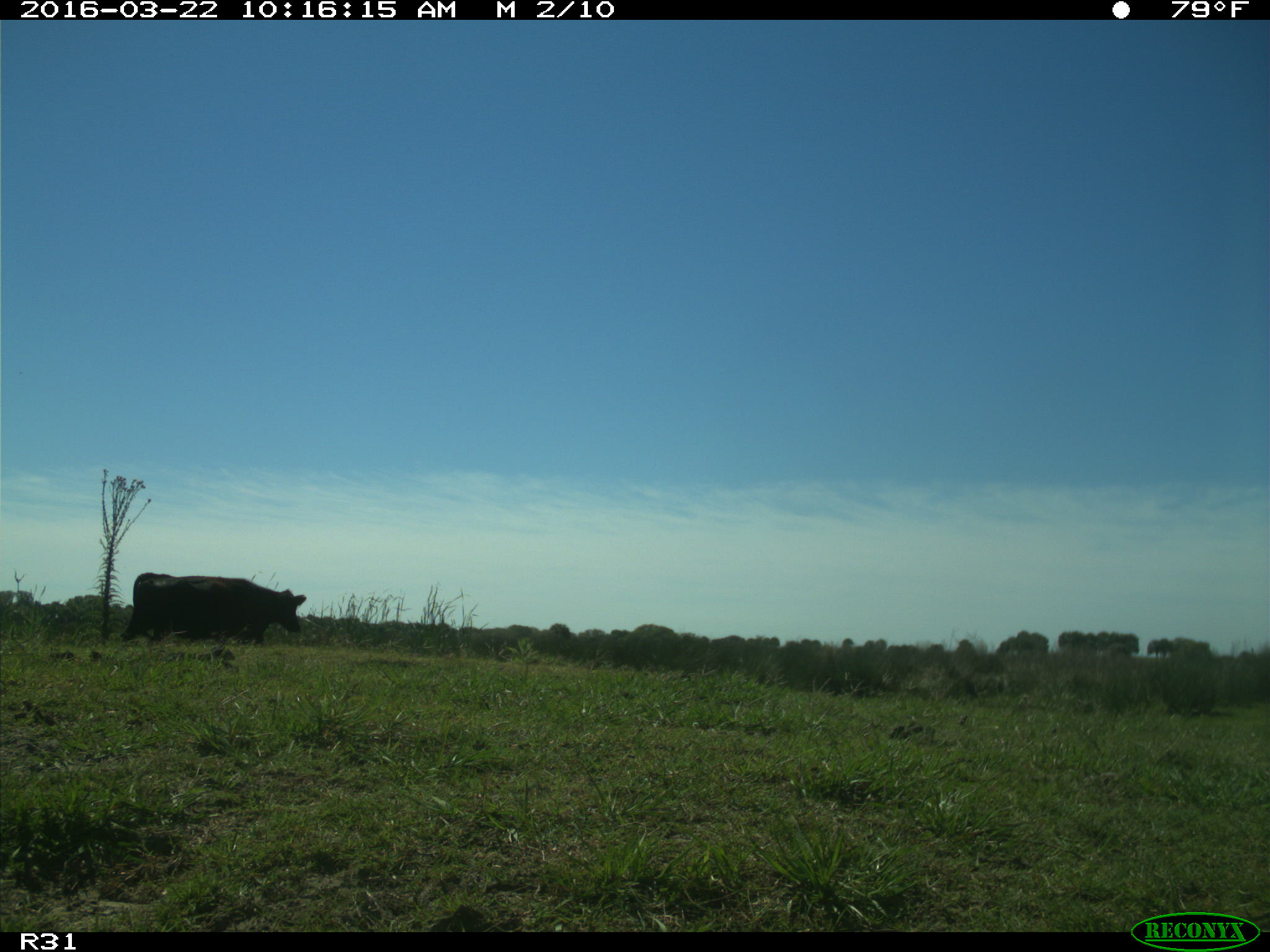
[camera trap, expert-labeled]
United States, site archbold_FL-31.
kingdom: Animalia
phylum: Chordata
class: Mammalia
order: Artiodactyla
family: Bovidae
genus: Bos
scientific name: Bos taurus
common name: domestic cow